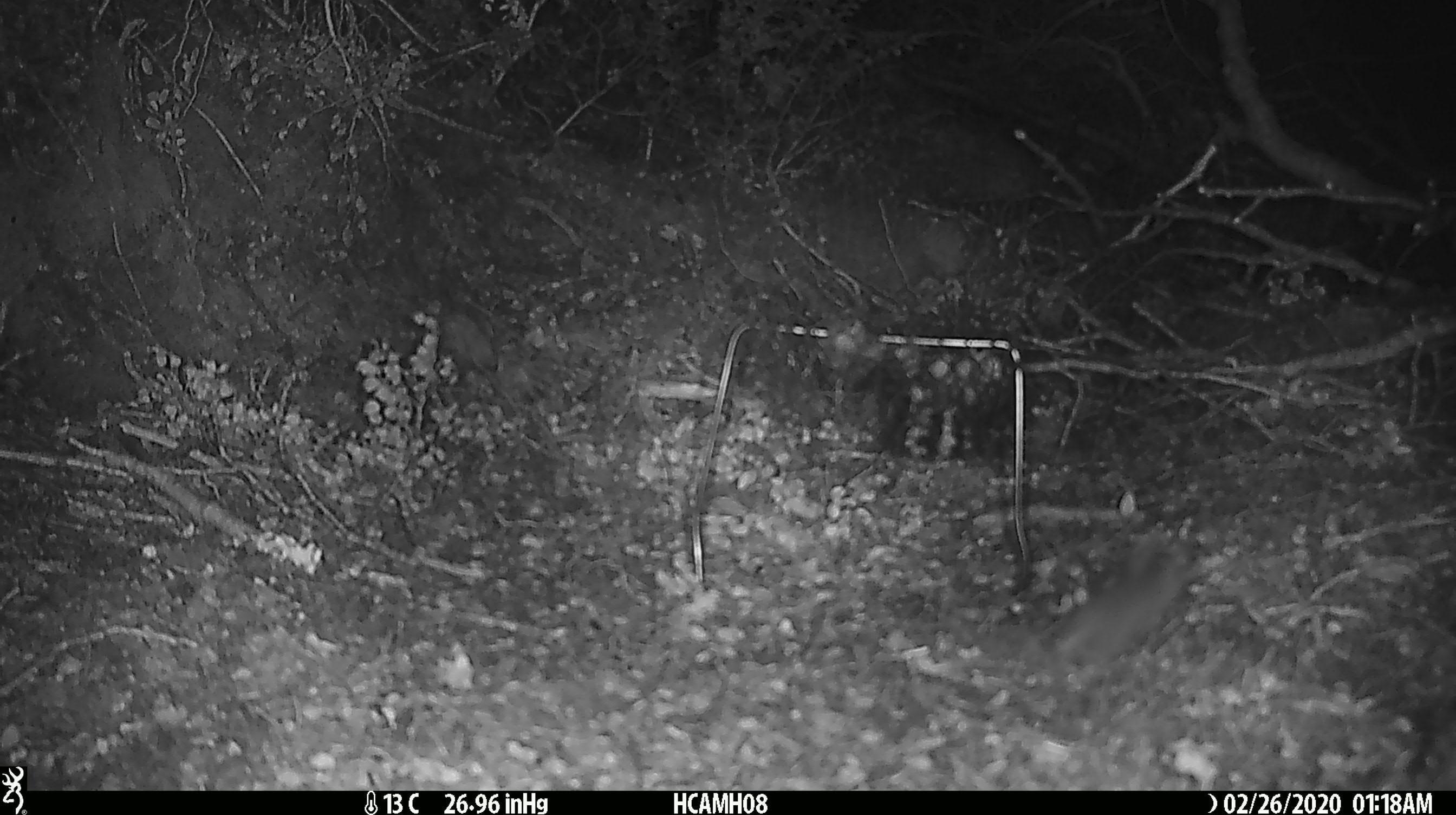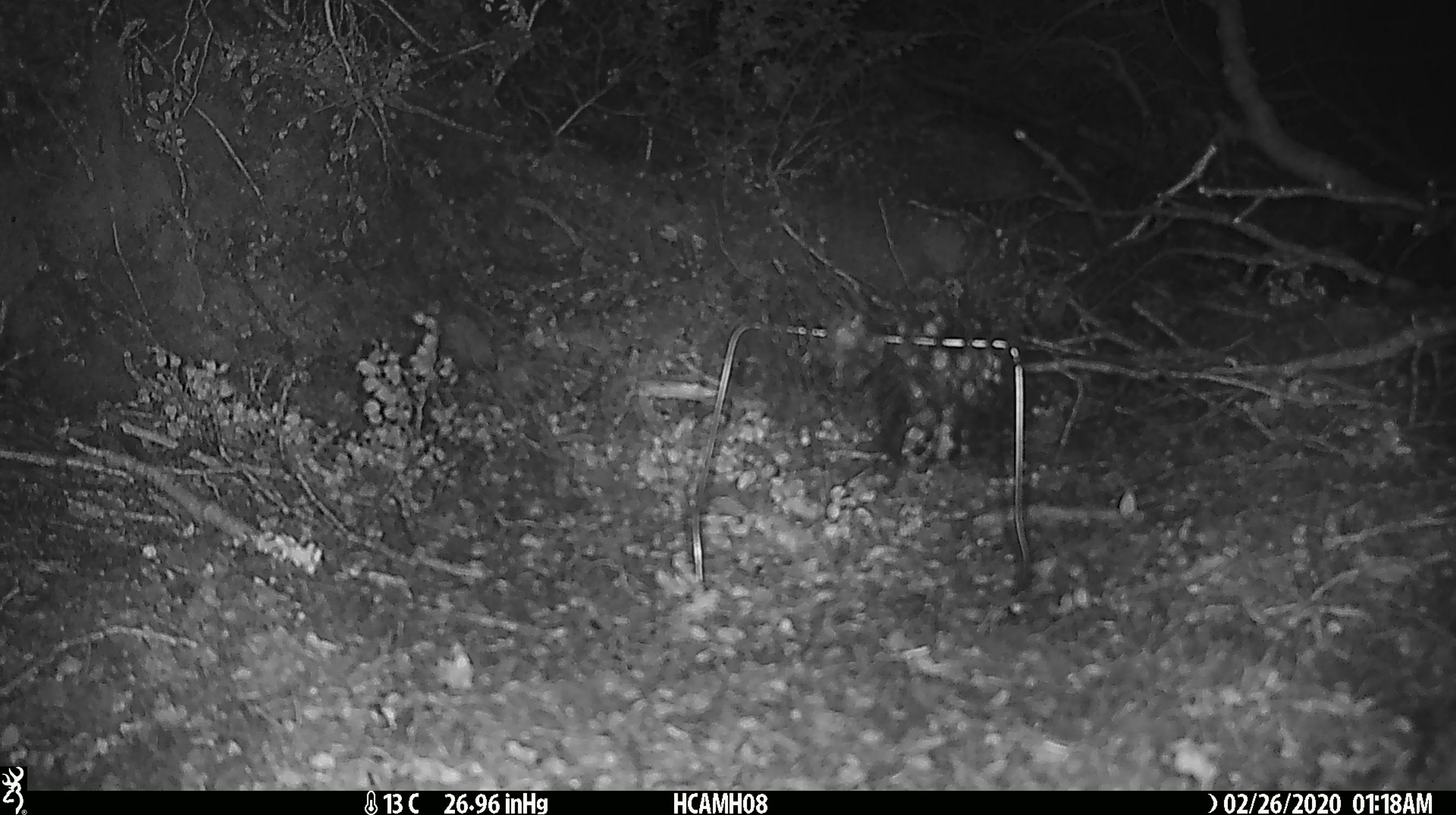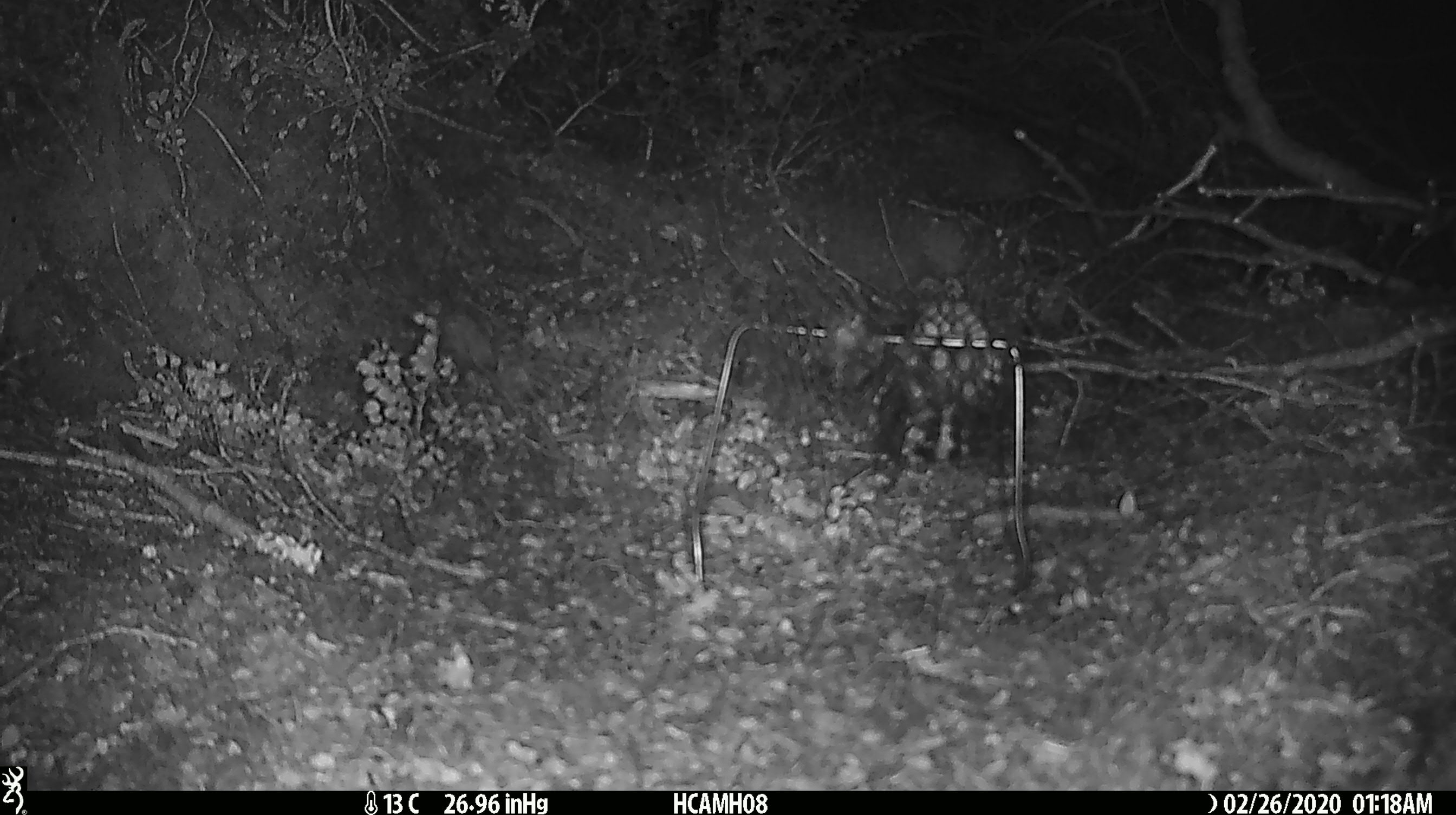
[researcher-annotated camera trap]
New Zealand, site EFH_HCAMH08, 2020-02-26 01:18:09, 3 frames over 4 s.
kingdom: Animalia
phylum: Chordata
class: Mammalia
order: Rodentia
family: Muridae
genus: Mus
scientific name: Mus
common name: mouse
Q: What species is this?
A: Mouse (Mus).